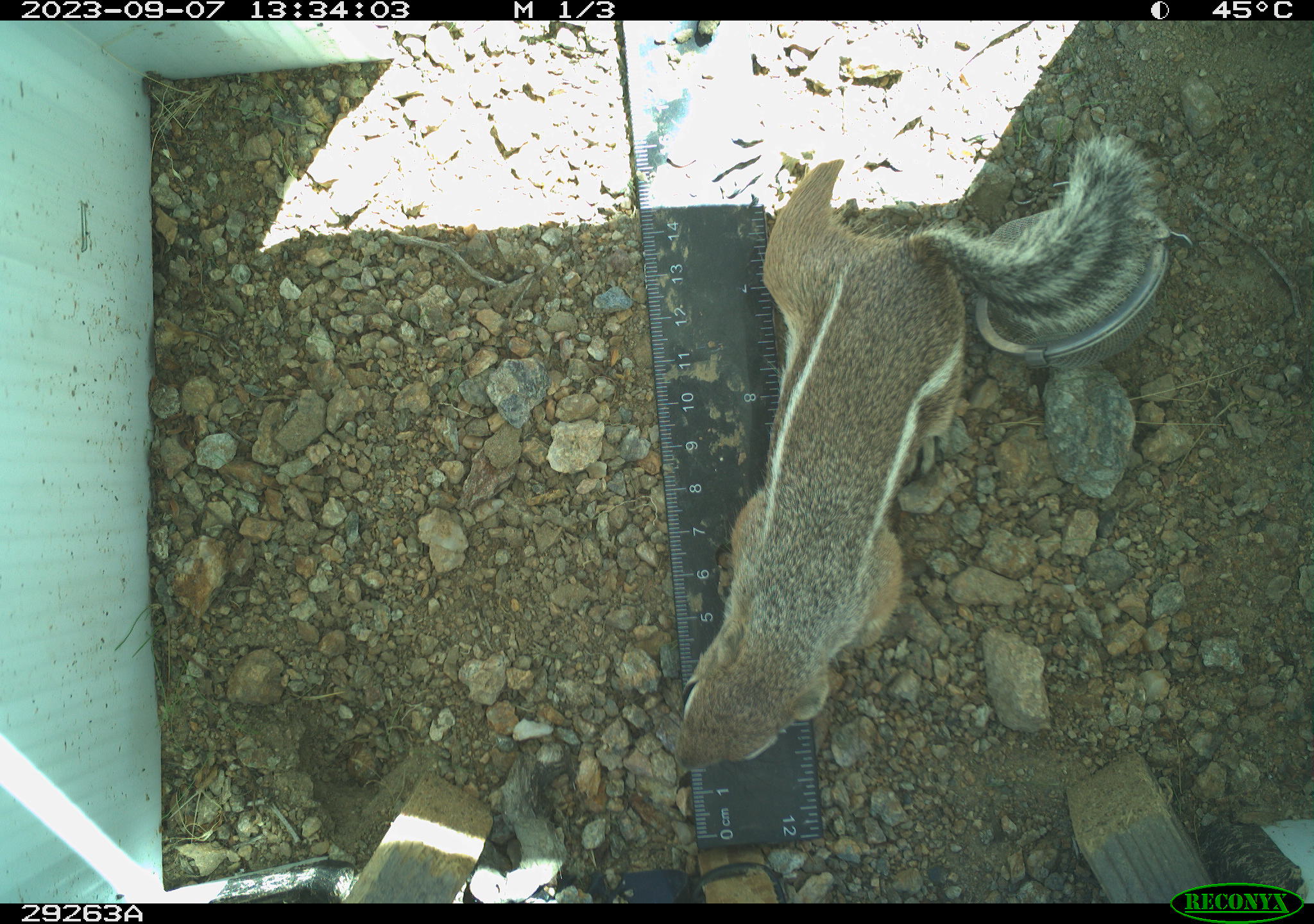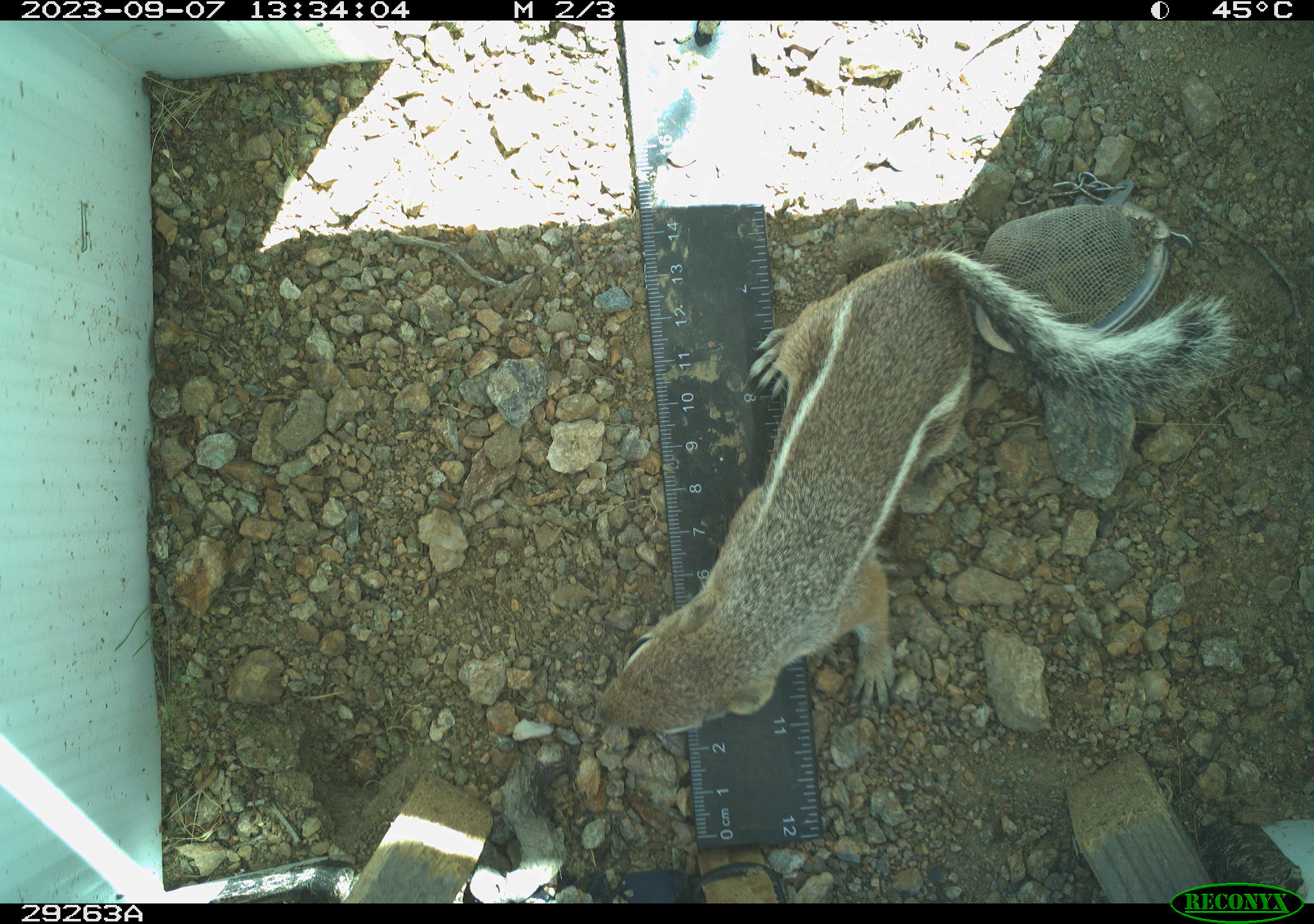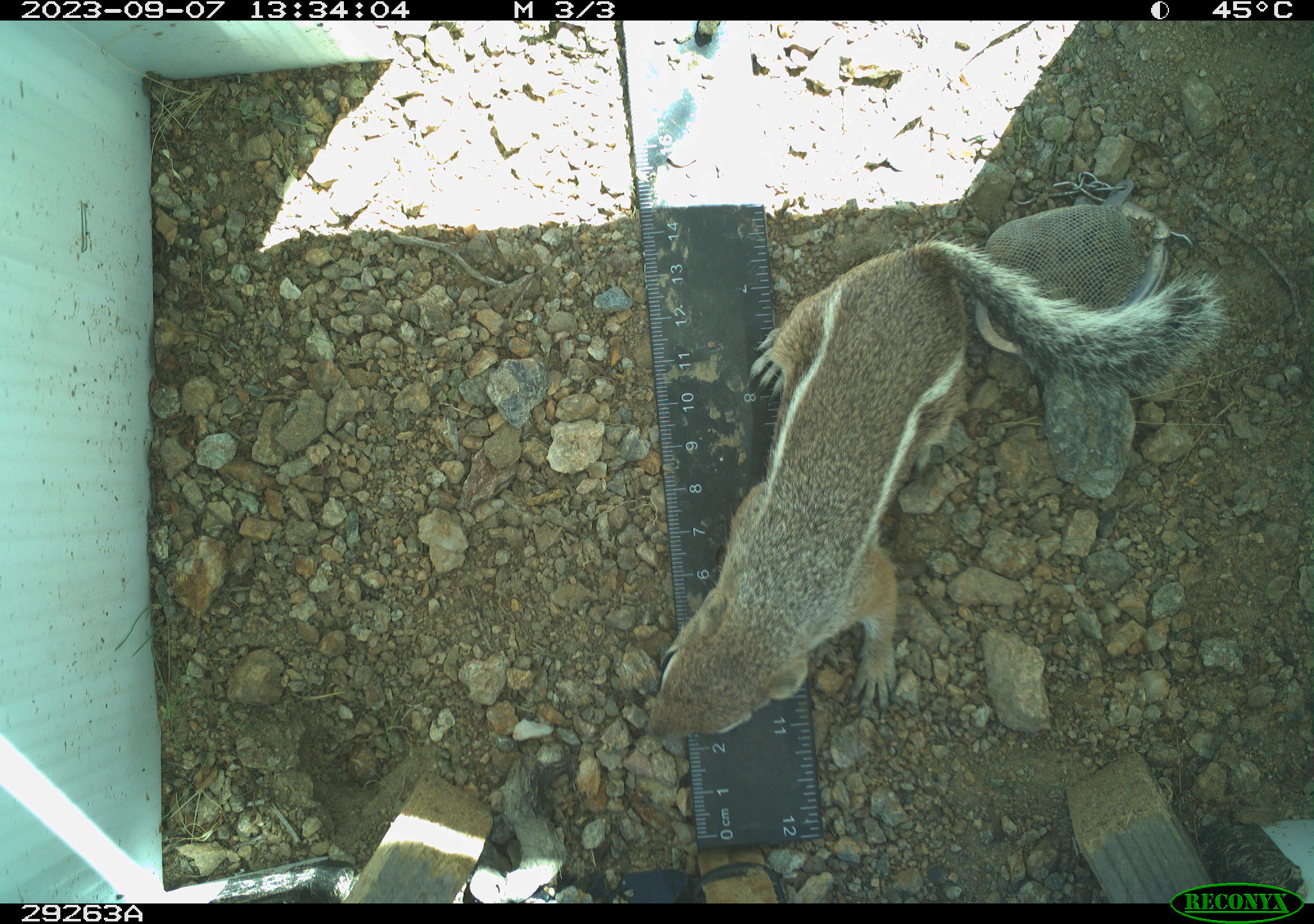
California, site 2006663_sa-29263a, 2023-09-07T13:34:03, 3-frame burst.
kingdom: Animalia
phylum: Chordata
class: Mammalia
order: Rodentia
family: Sciuridae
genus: Ammospermophilus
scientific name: Ammospermophilus leucurus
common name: white-tailed antelope squirrel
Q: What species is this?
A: White-tailed antelope squirrel (Ammospermophilus leucurus).